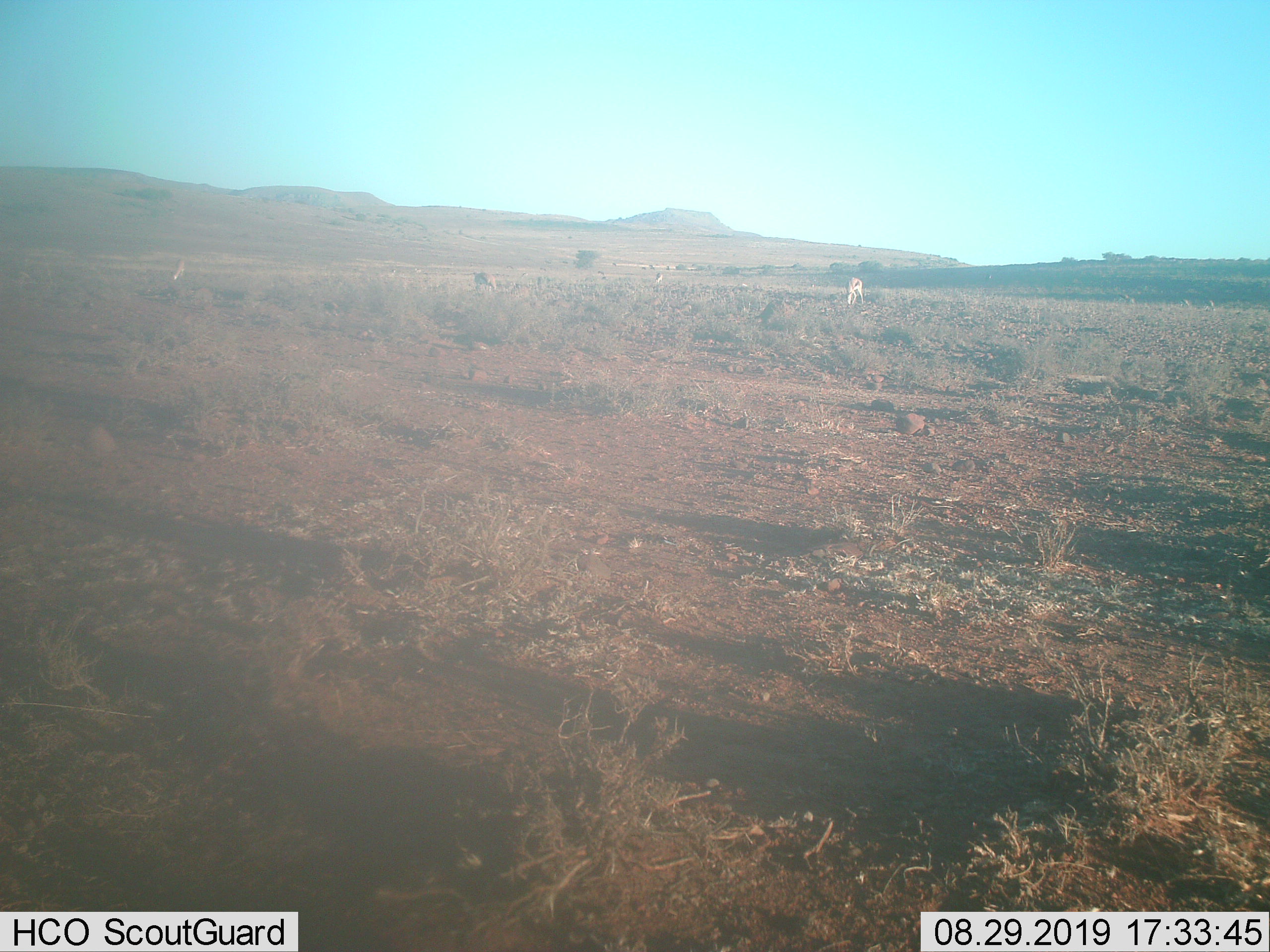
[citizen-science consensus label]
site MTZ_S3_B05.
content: unidentified animal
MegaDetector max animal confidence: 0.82